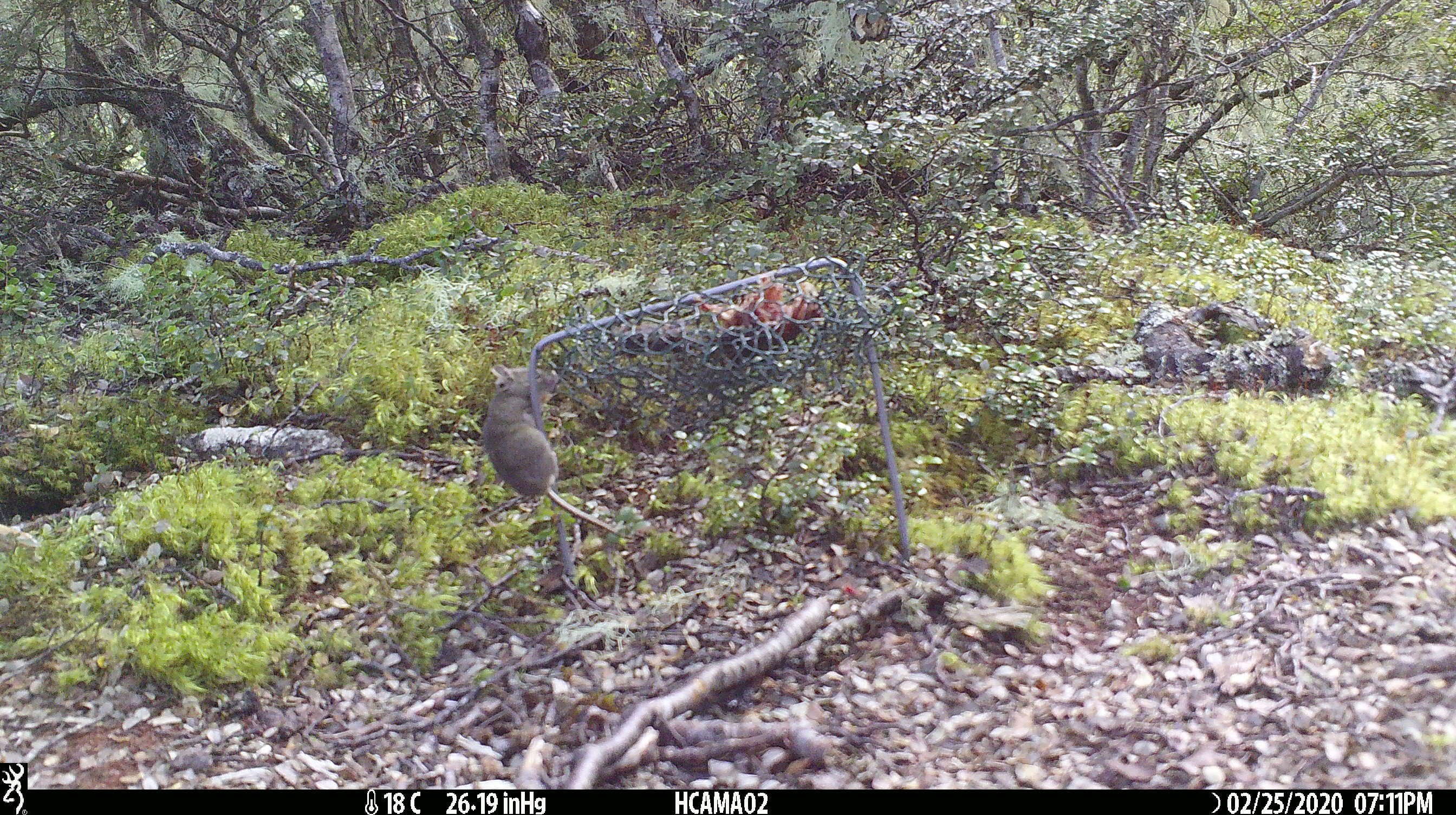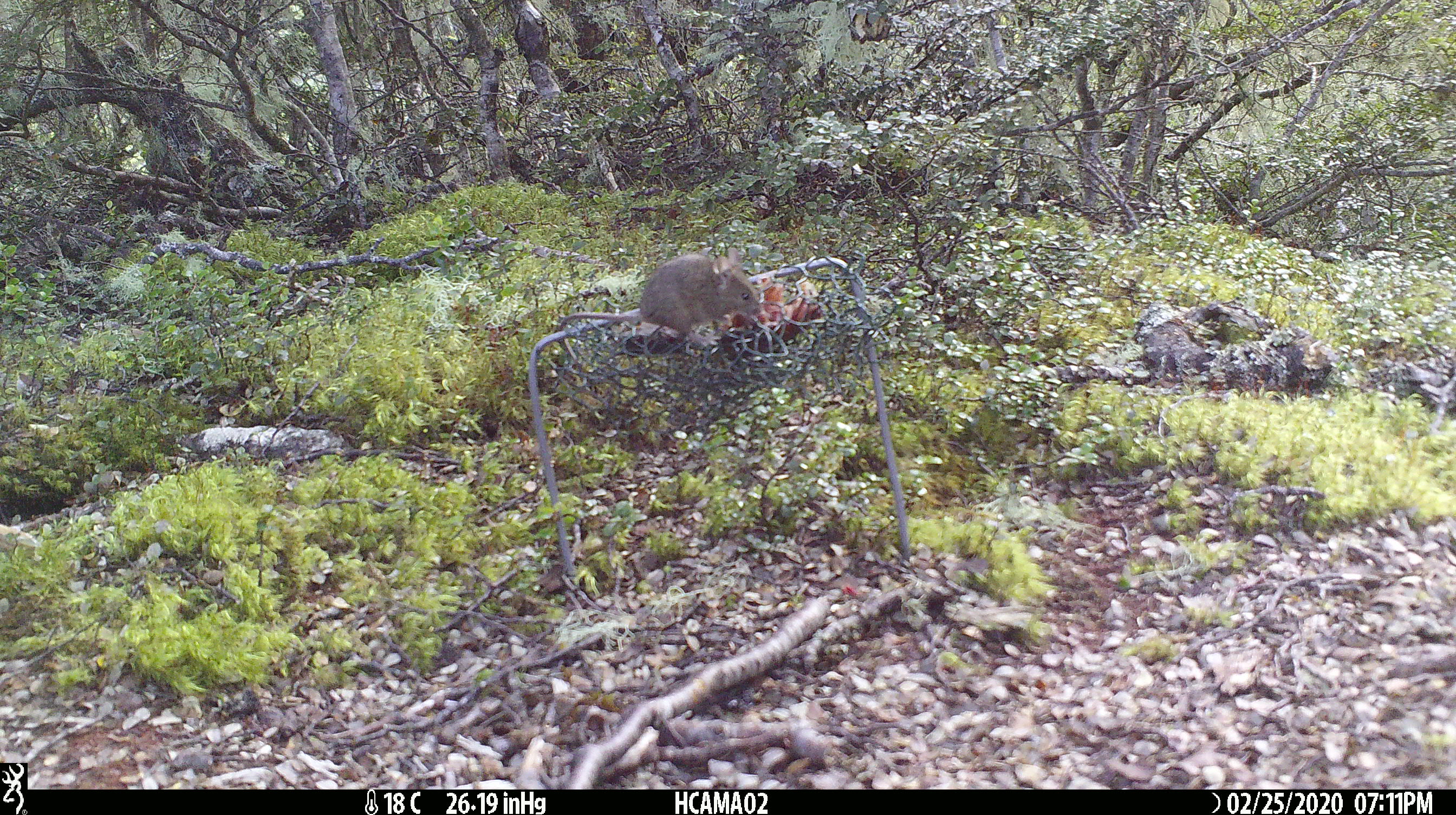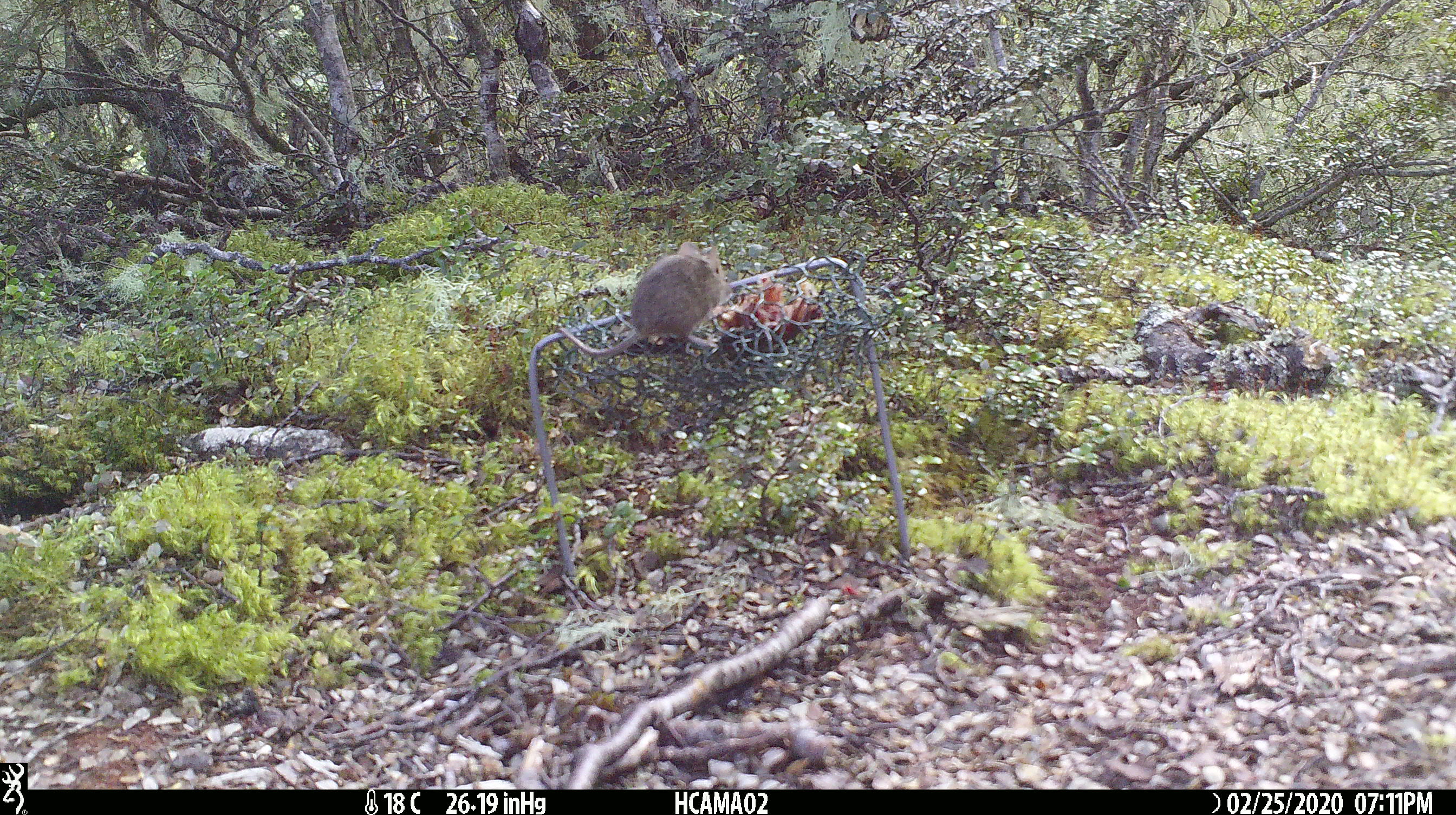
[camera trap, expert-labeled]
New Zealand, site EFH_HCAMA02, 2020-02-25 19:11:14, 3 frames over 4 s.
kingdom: Animalia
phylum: Chordata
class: Mammalia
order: Rodentia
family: Muridae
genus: Mus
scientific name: Mus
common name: mouse